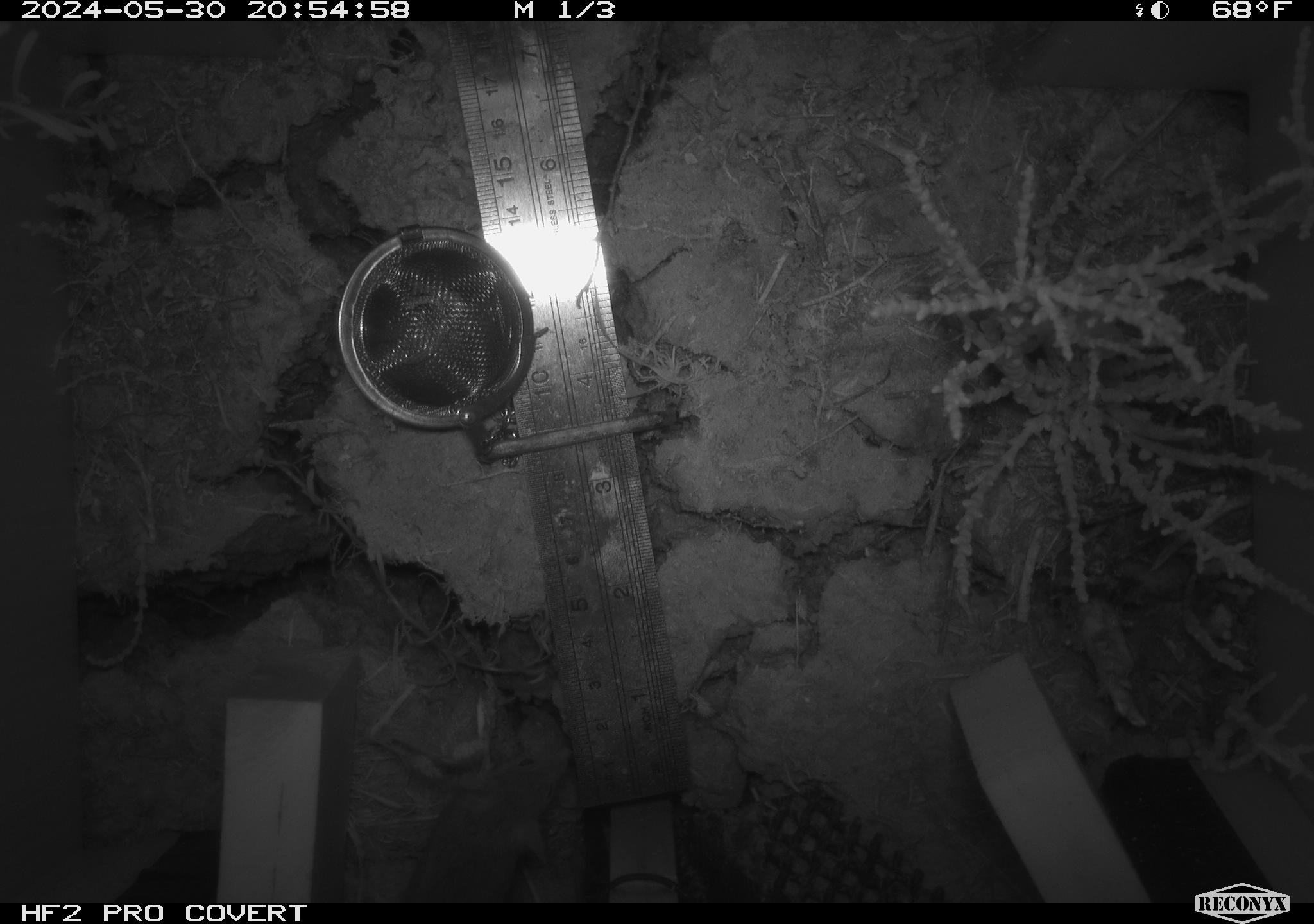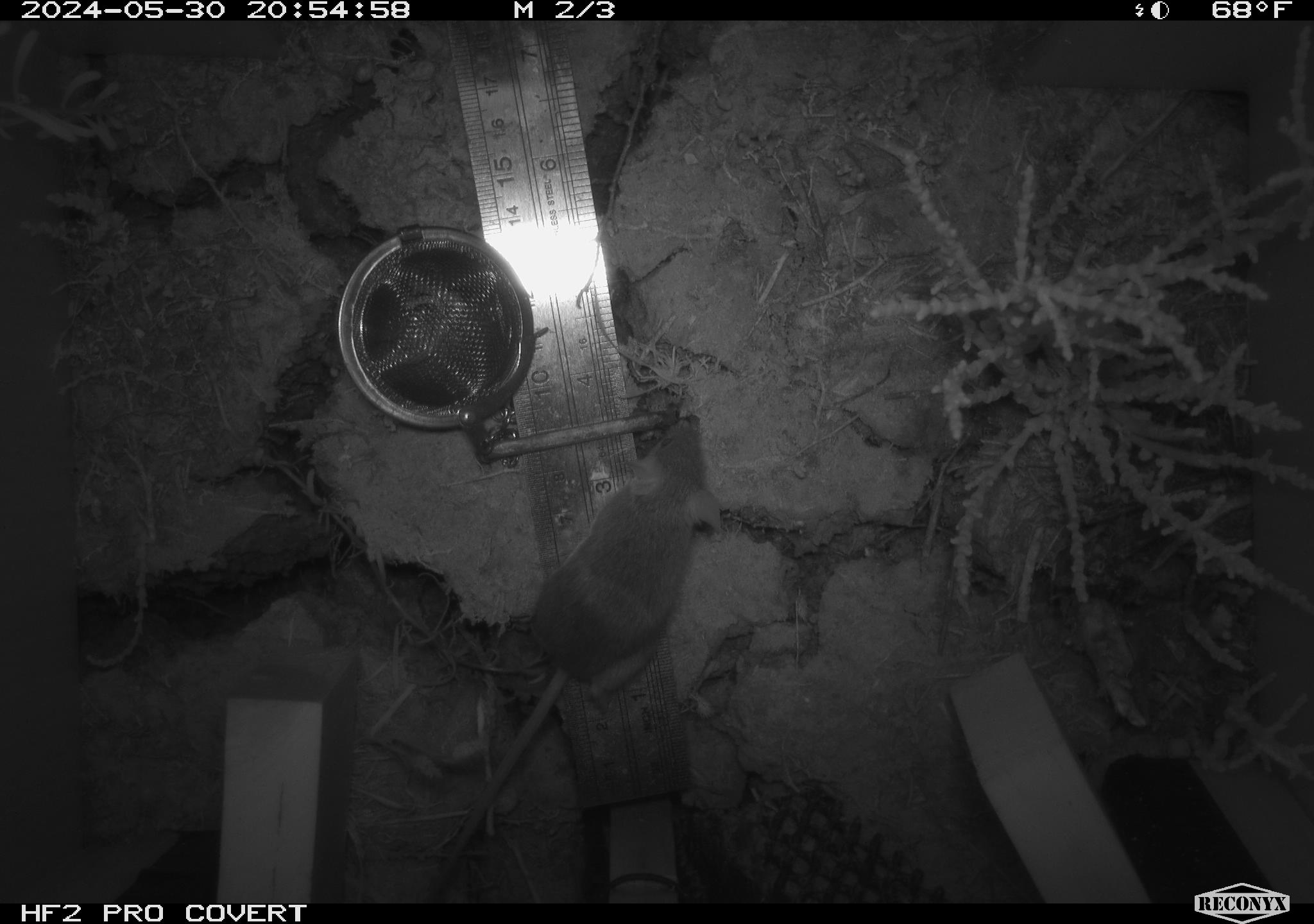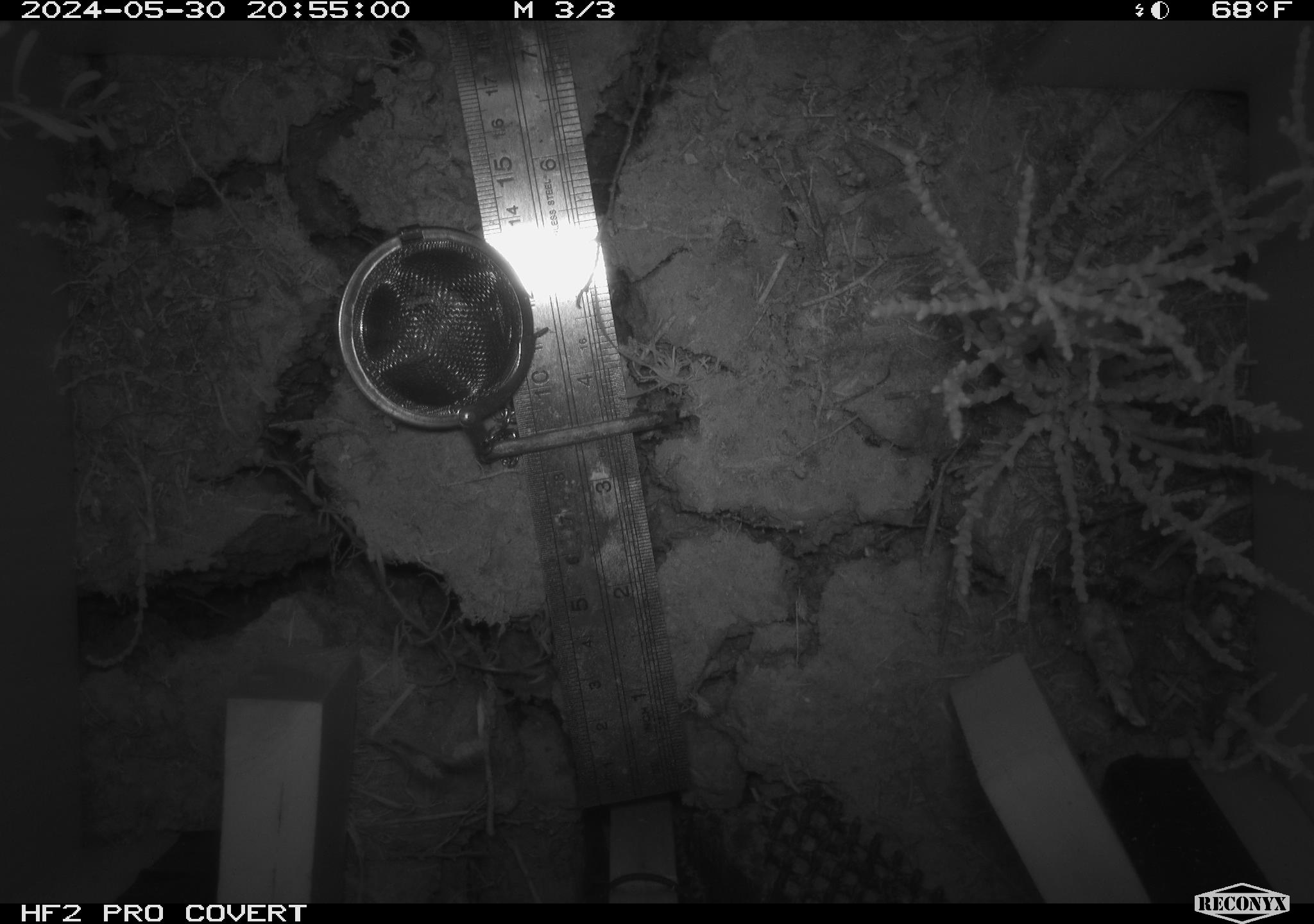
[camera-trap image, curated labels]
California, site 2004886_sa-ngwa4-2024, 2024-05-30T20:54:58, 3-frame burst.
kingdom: Animalia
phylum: Chordata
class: Mammalia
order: Rodentia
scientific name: Rodentia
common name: mouse species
Mouse species (Rodentia).